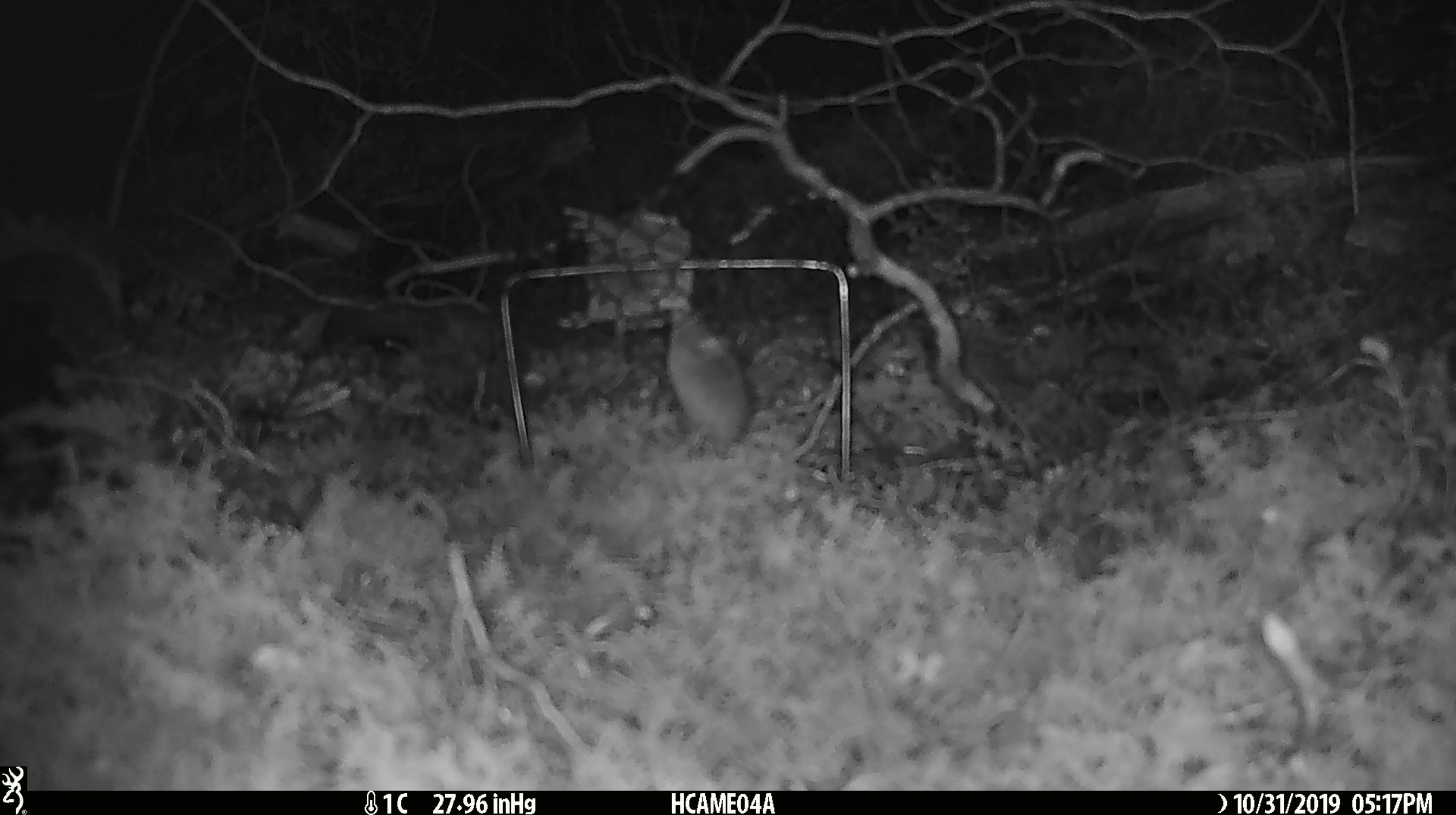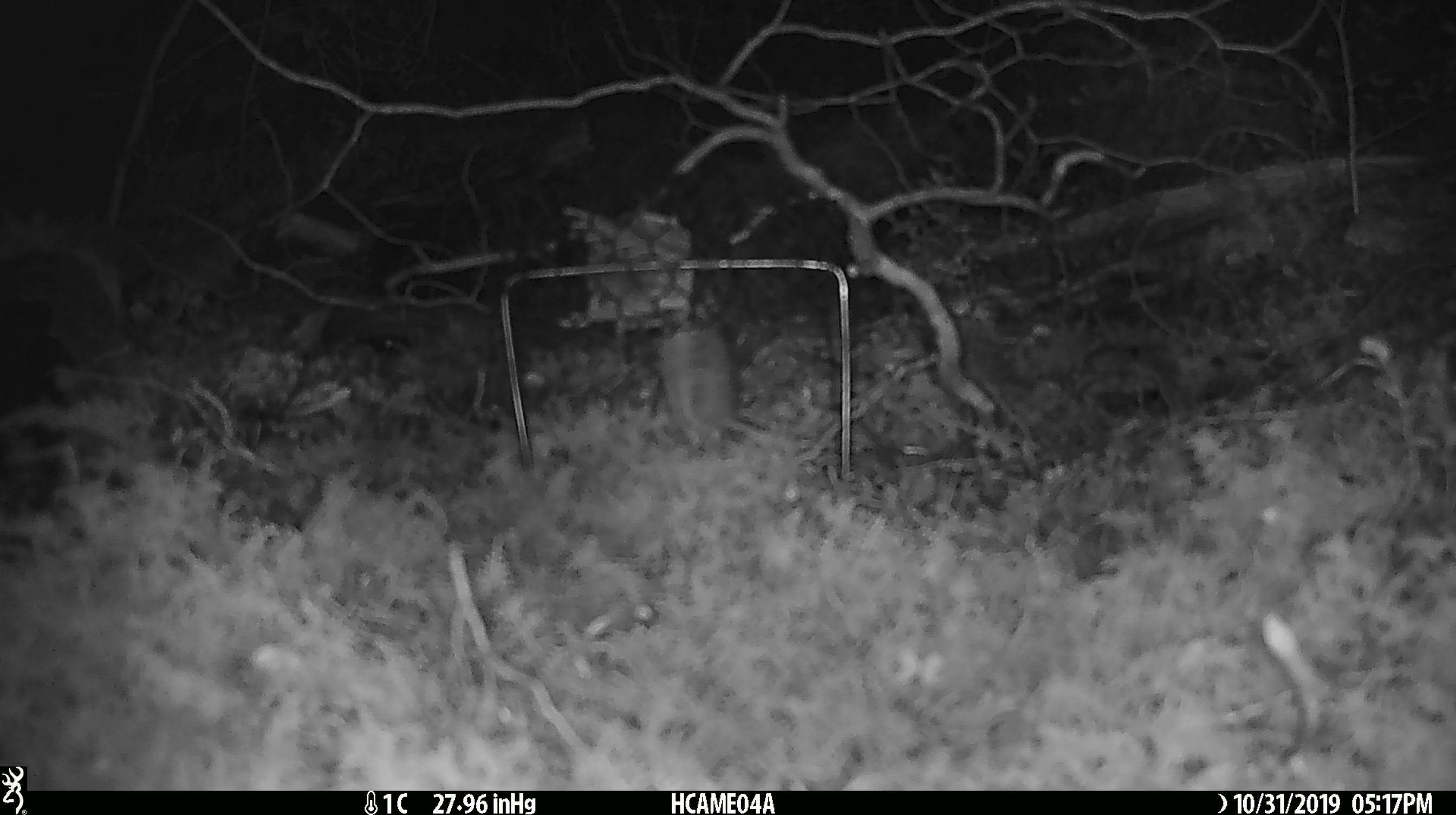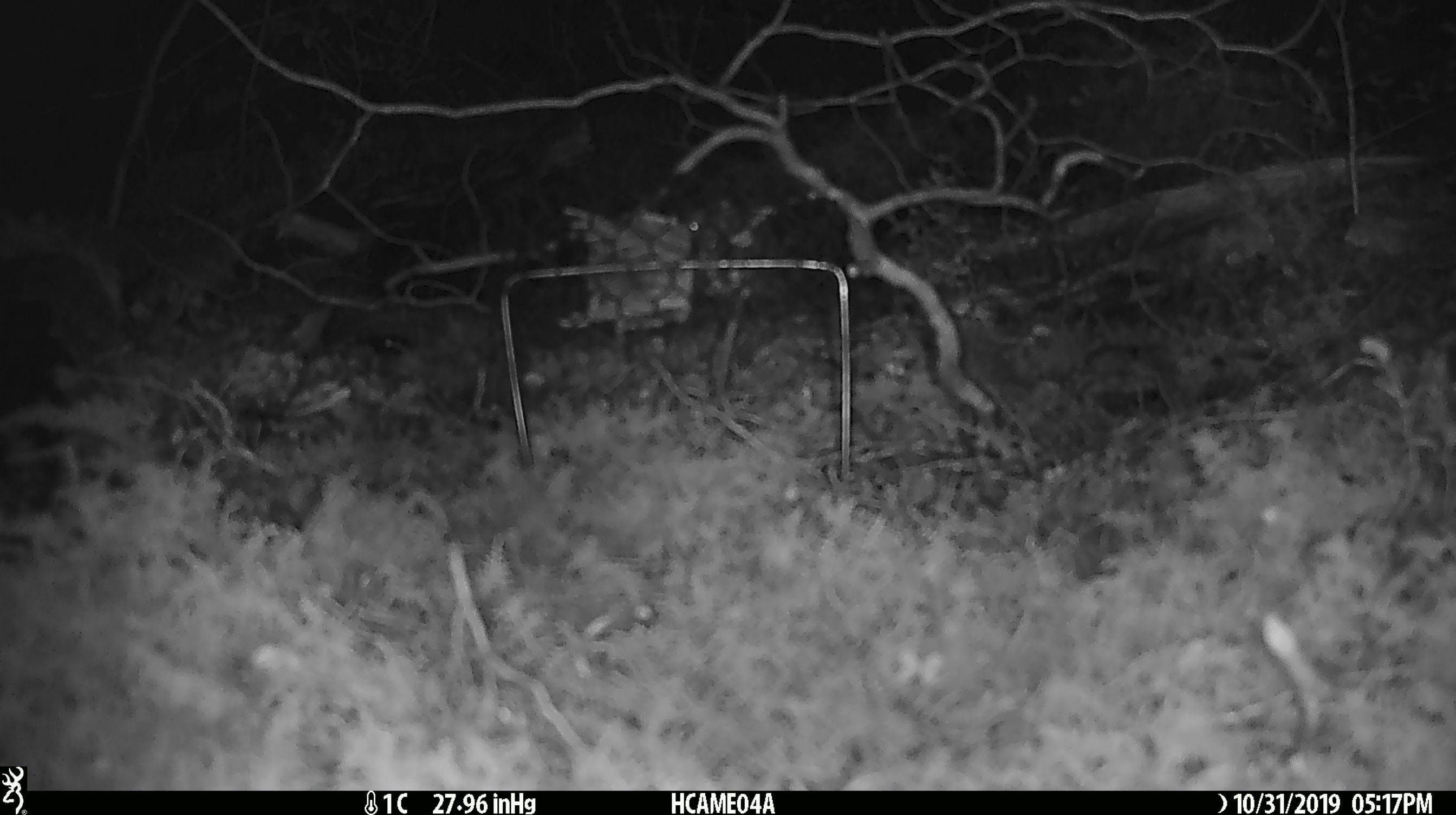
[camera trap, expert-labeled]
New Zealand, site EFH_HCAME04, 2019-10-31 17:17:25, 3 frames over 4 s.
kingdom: Animalia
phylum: Chordata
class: Mammalia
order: Rodentia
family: Muridae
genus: Mus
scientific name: Mus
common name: mouse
Mouse (Mus).